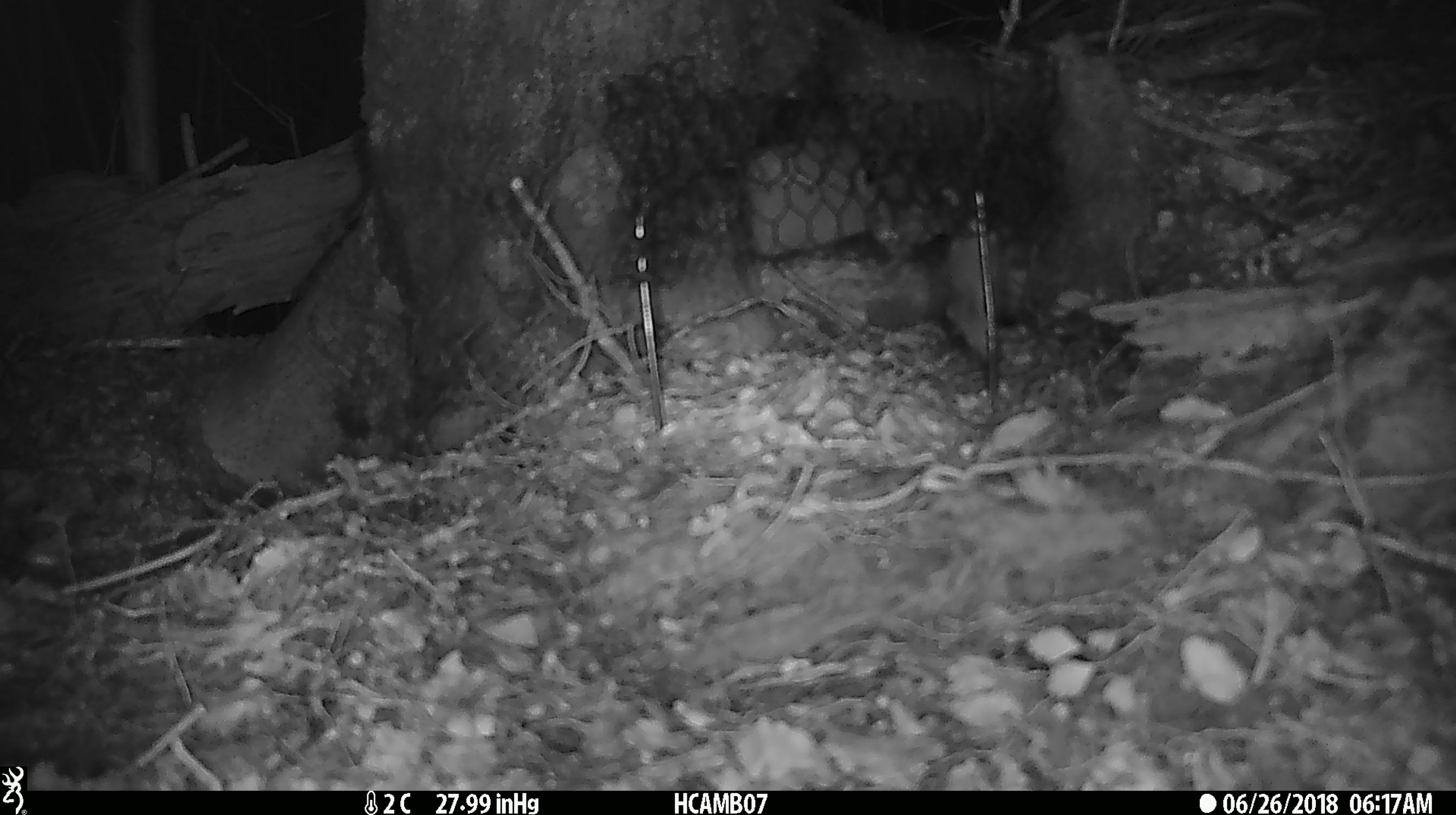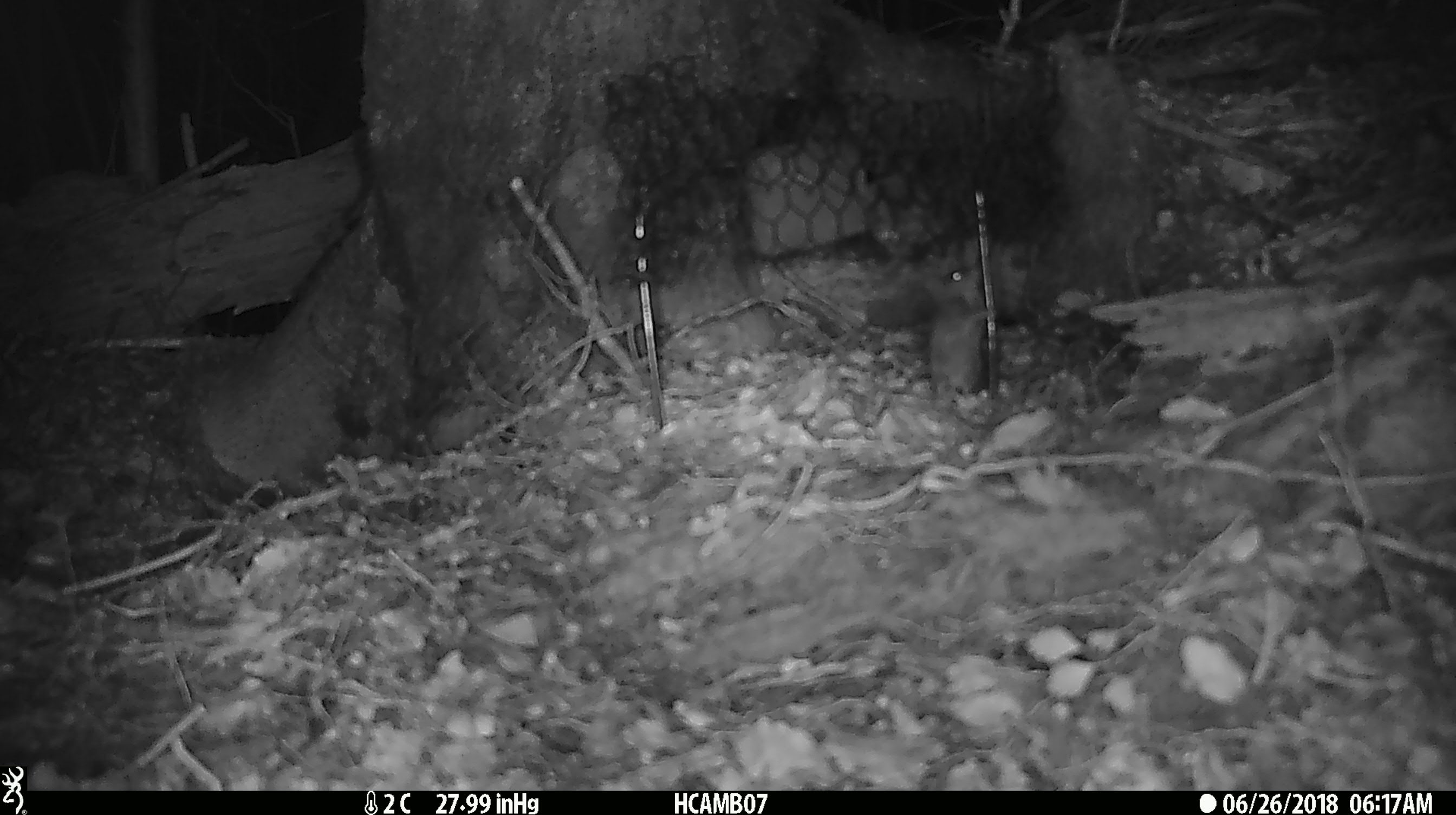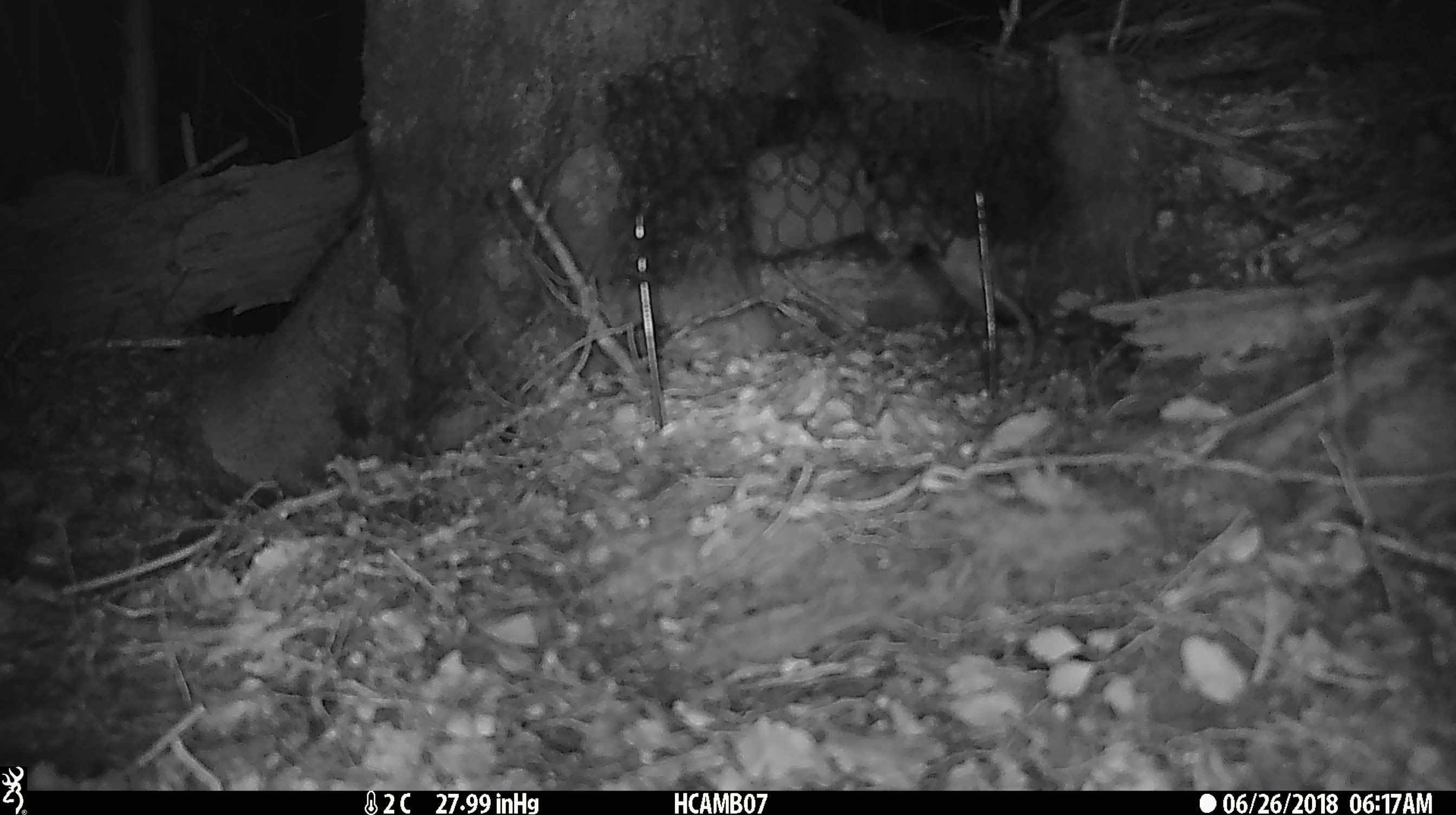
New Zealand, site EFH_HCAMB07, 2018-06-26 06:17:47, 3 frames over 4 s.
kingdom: Animalia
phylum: Chordata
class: Mammalia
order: Rodentia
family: Muridae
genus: Mus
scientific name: Mus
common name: mouse